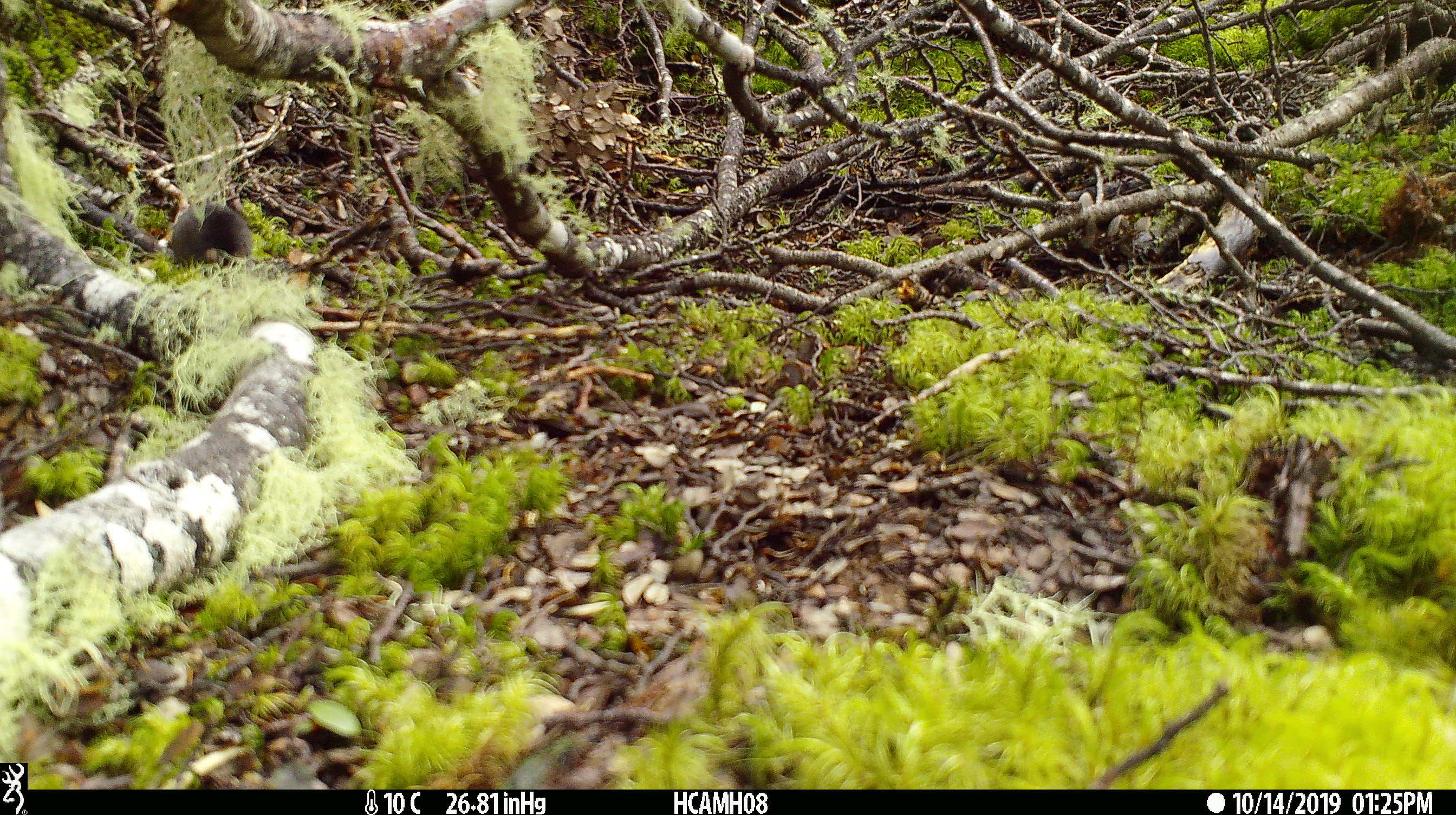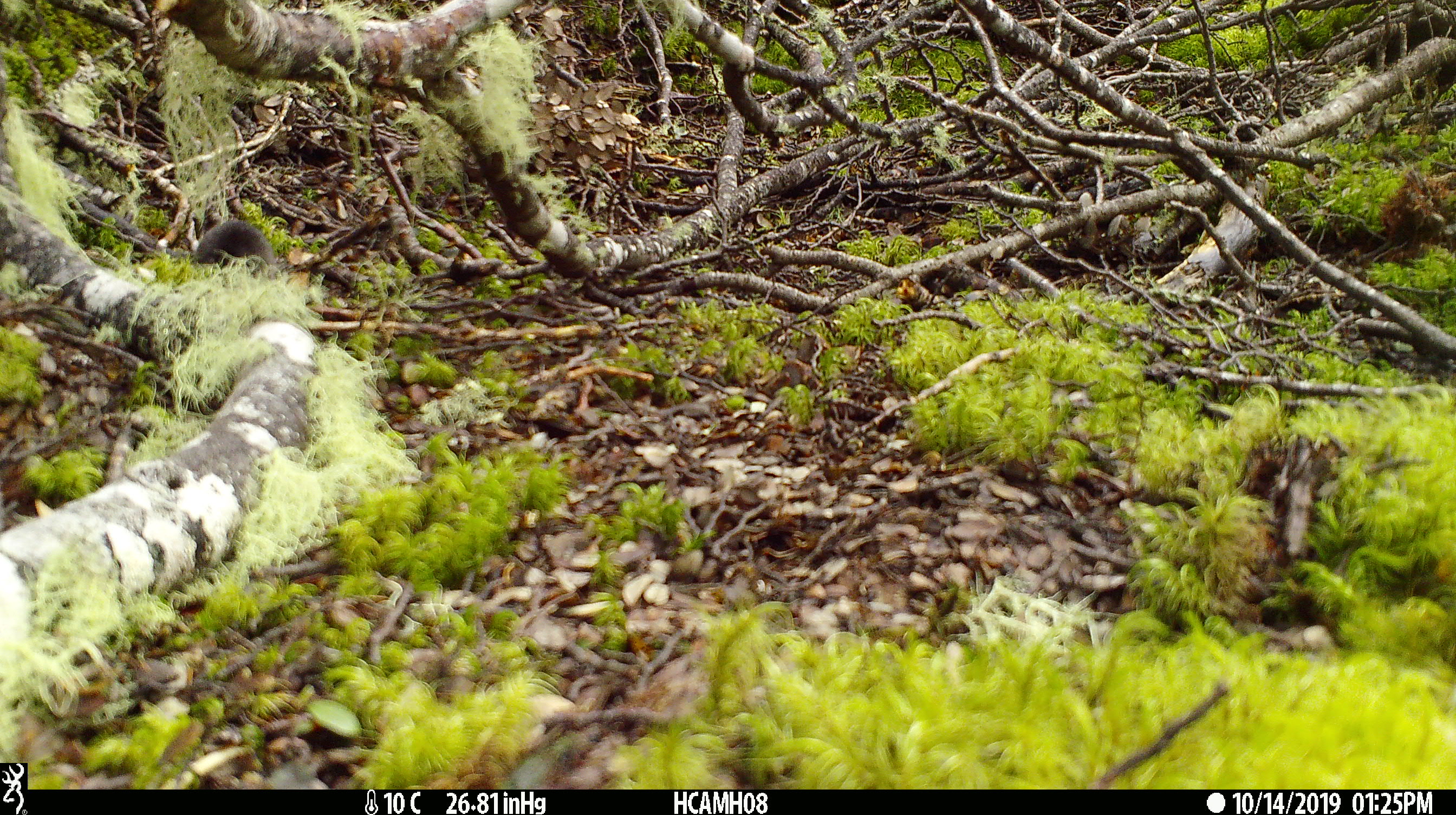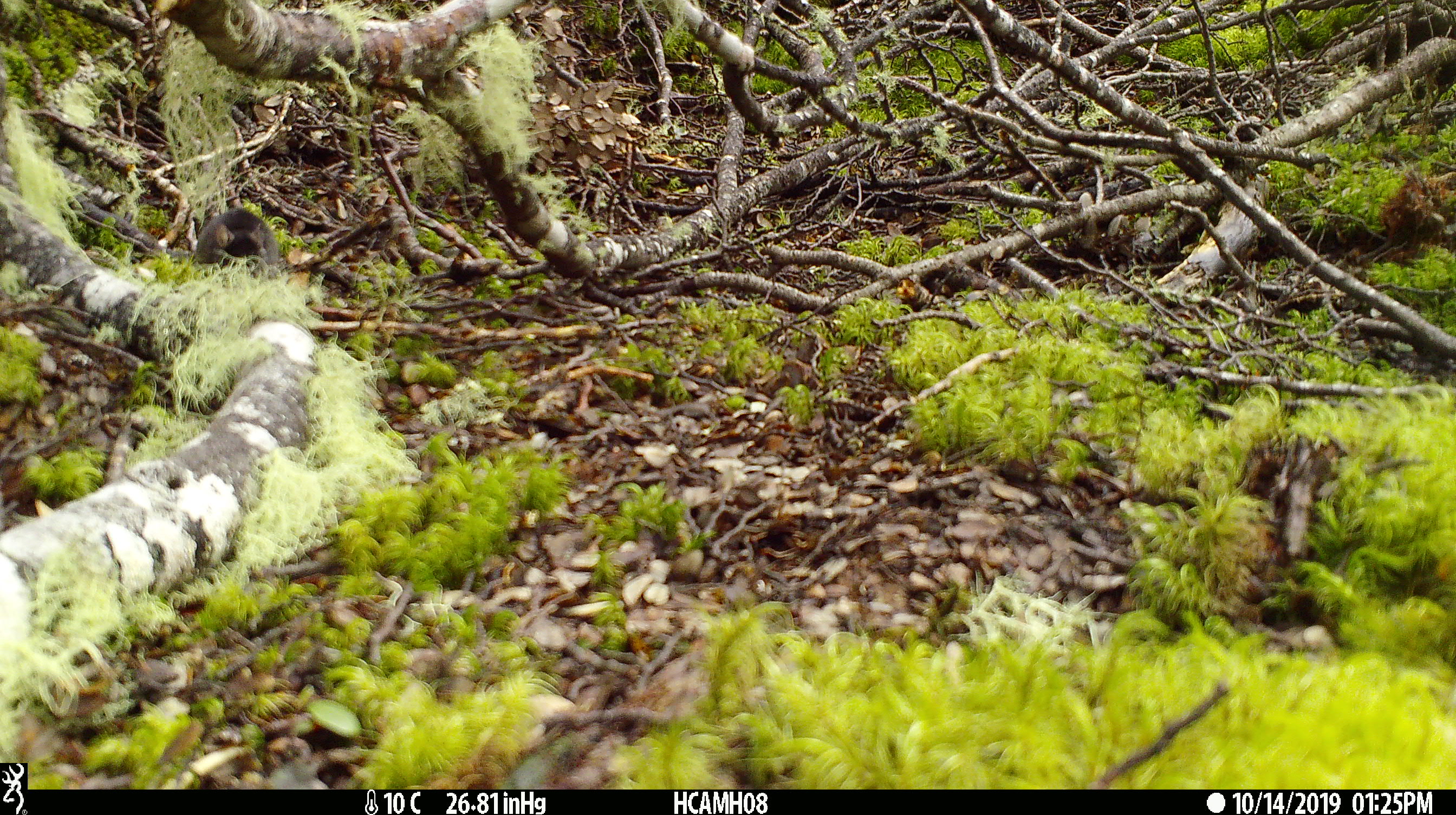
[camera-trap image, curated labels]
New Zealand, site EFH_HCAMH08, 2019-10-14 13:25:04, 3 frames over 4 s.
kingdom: Animalia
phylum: Chordata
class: Mammalia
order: Rodentia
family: Muridae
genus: Mus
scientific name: Mus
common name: mouse